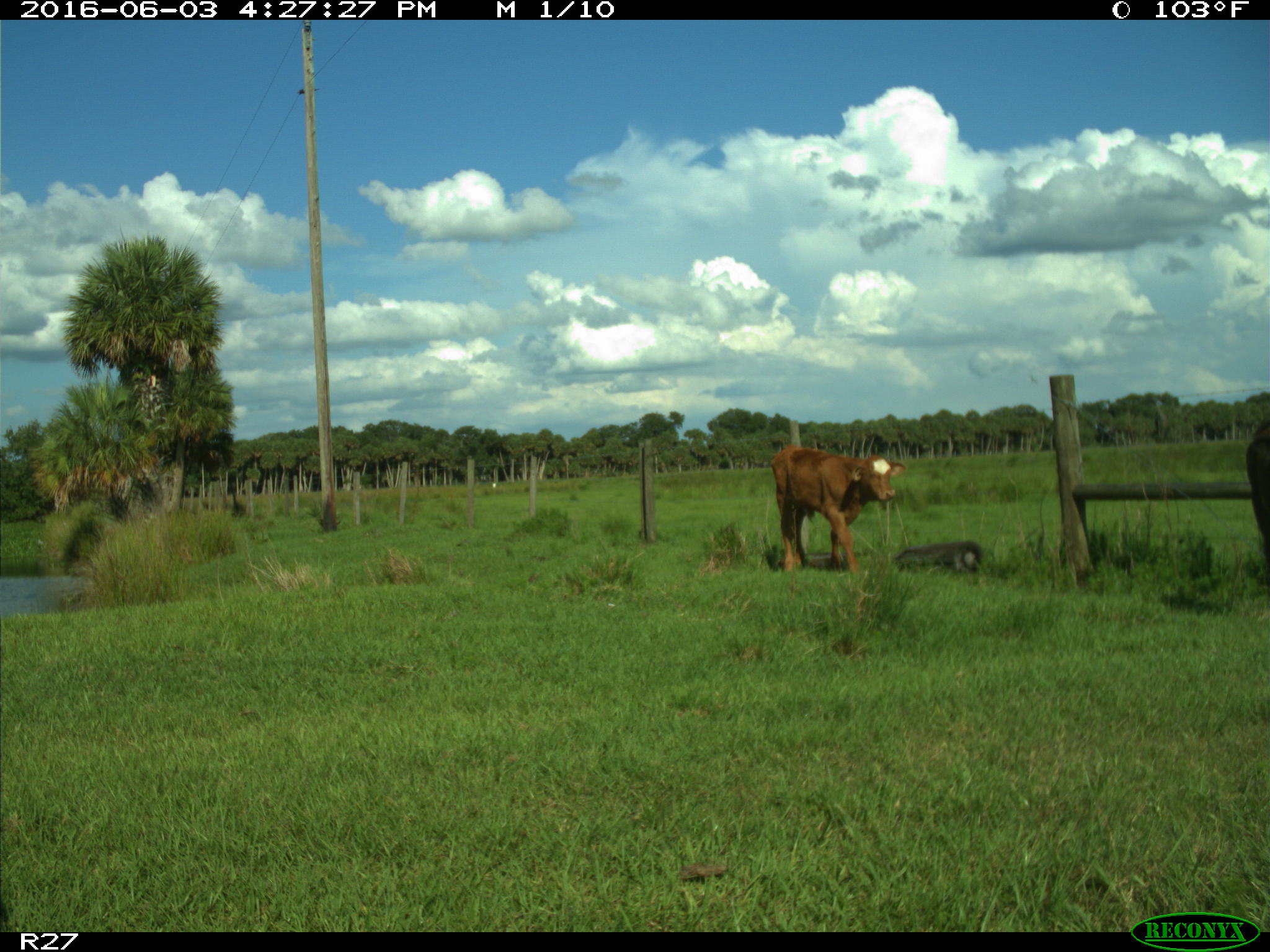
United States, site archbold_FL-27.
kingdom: Animalia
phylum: Chordata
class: Mammalia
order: Artiodactyla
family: Bovidae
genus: Bos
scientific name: Bos taurus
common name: domestic cow